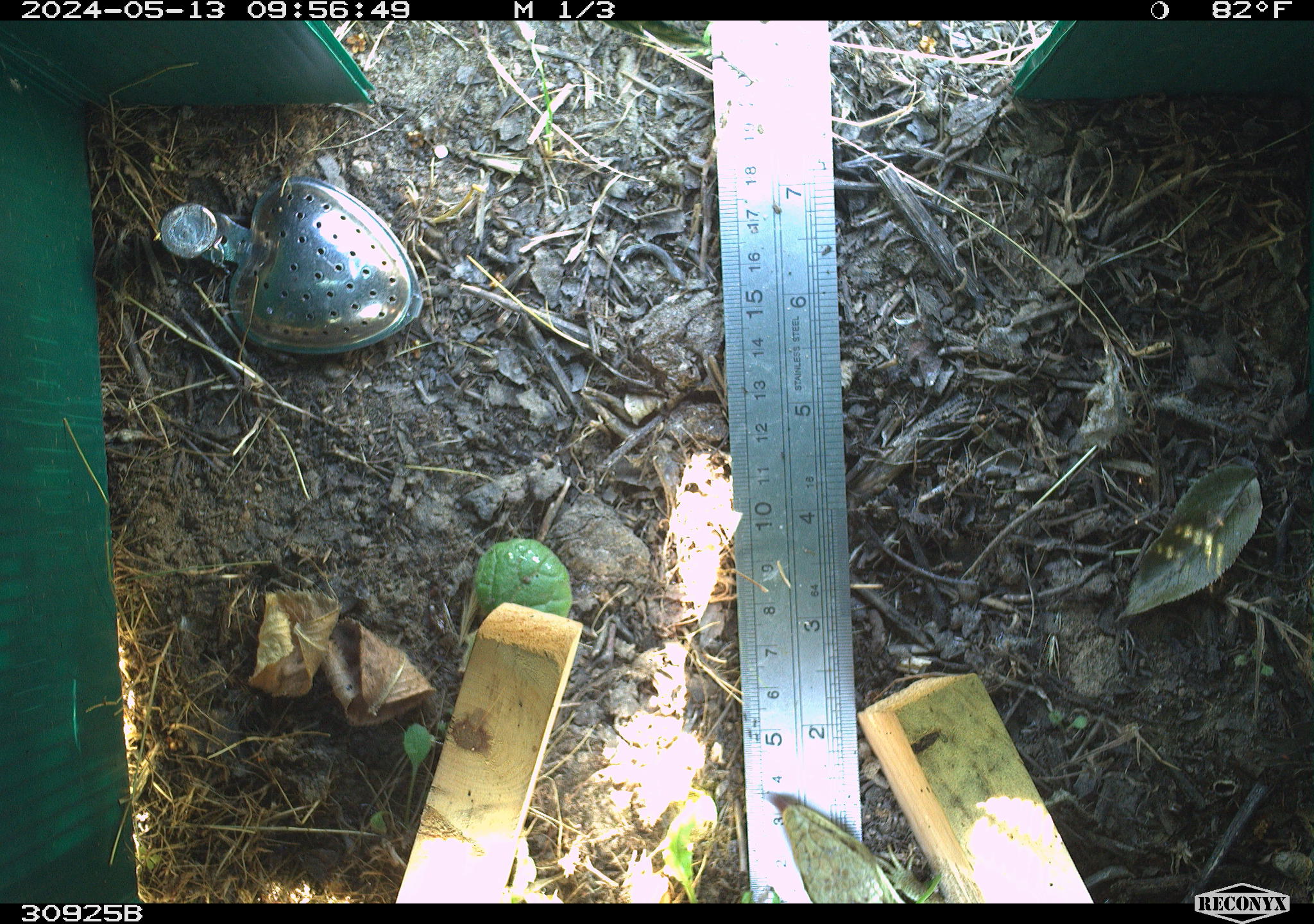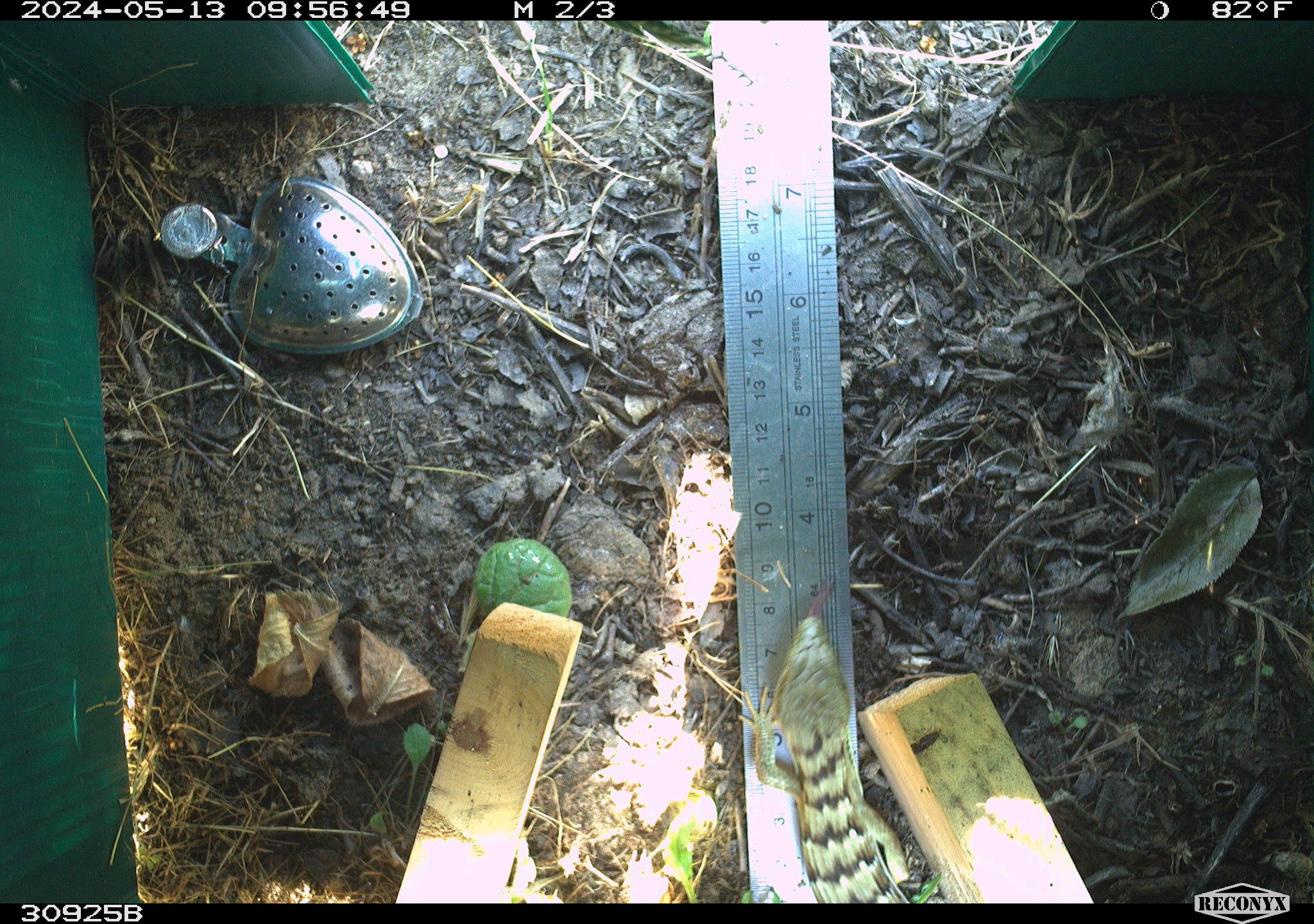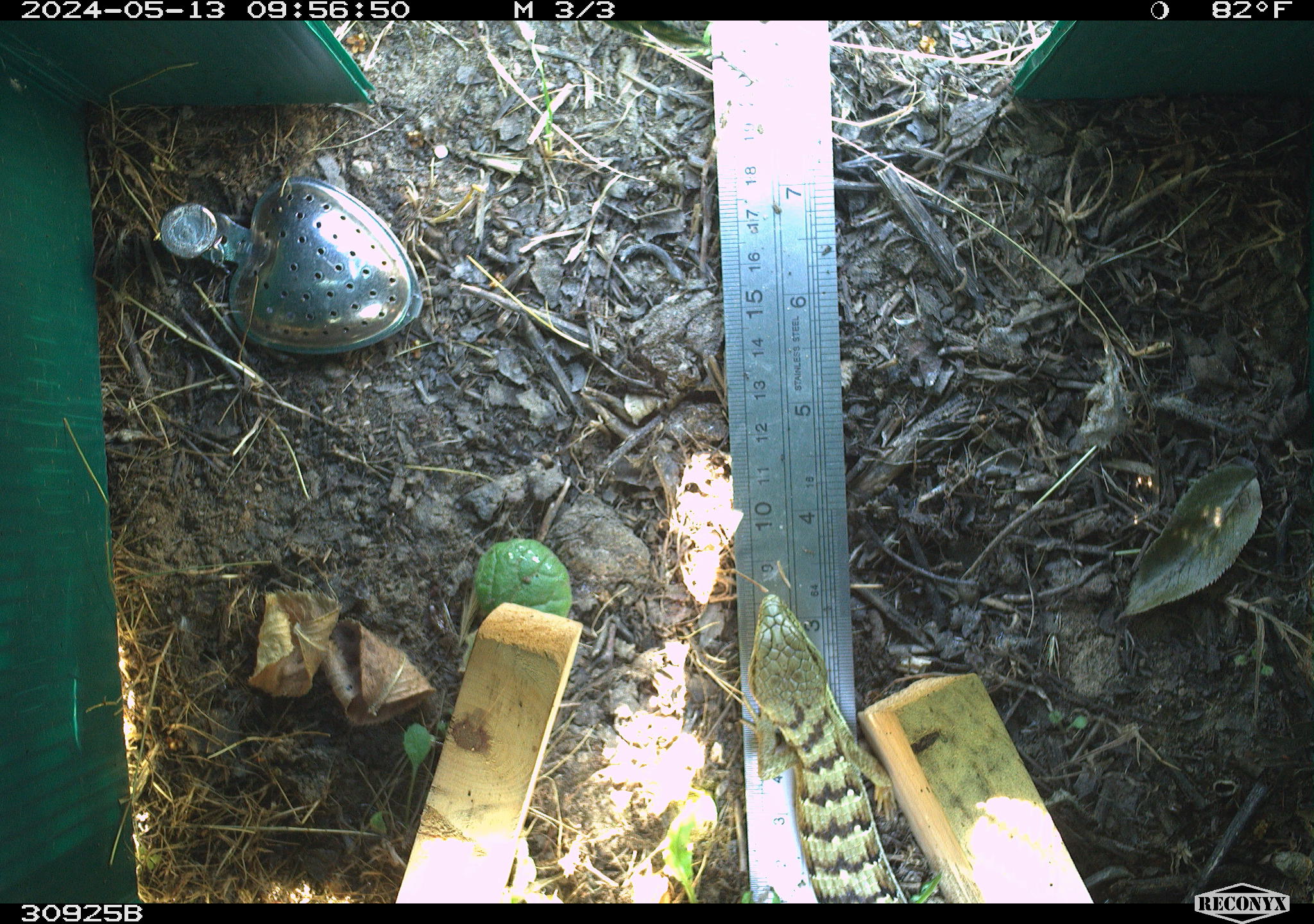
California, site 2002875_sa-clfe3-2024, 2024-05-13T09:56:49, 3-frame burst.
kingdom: Animalia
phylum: Chordata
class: Reptilia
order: Squamata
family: Anguidae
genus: Elgaria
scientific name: Elgaria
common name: alligator lizards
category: elgaria species